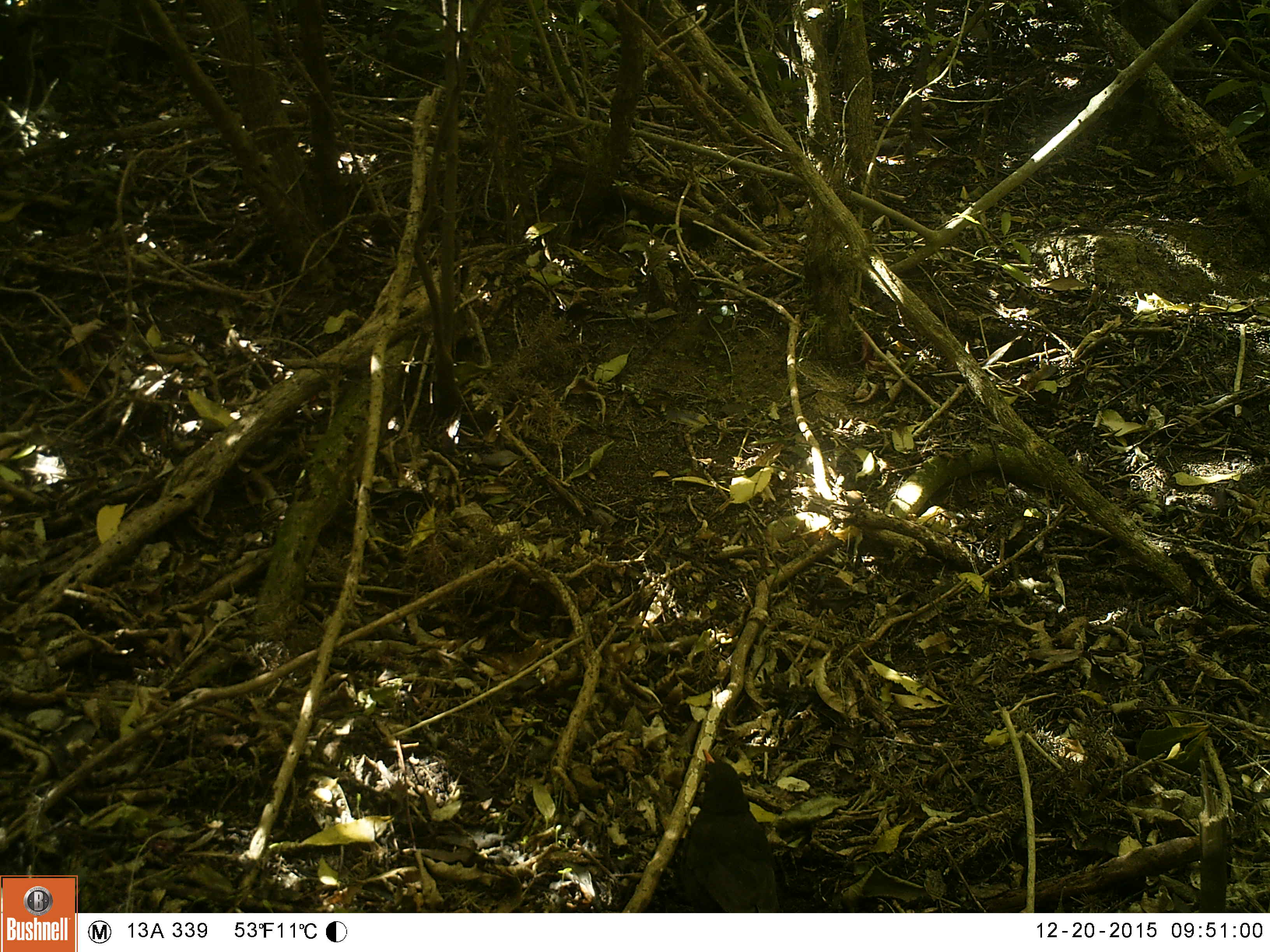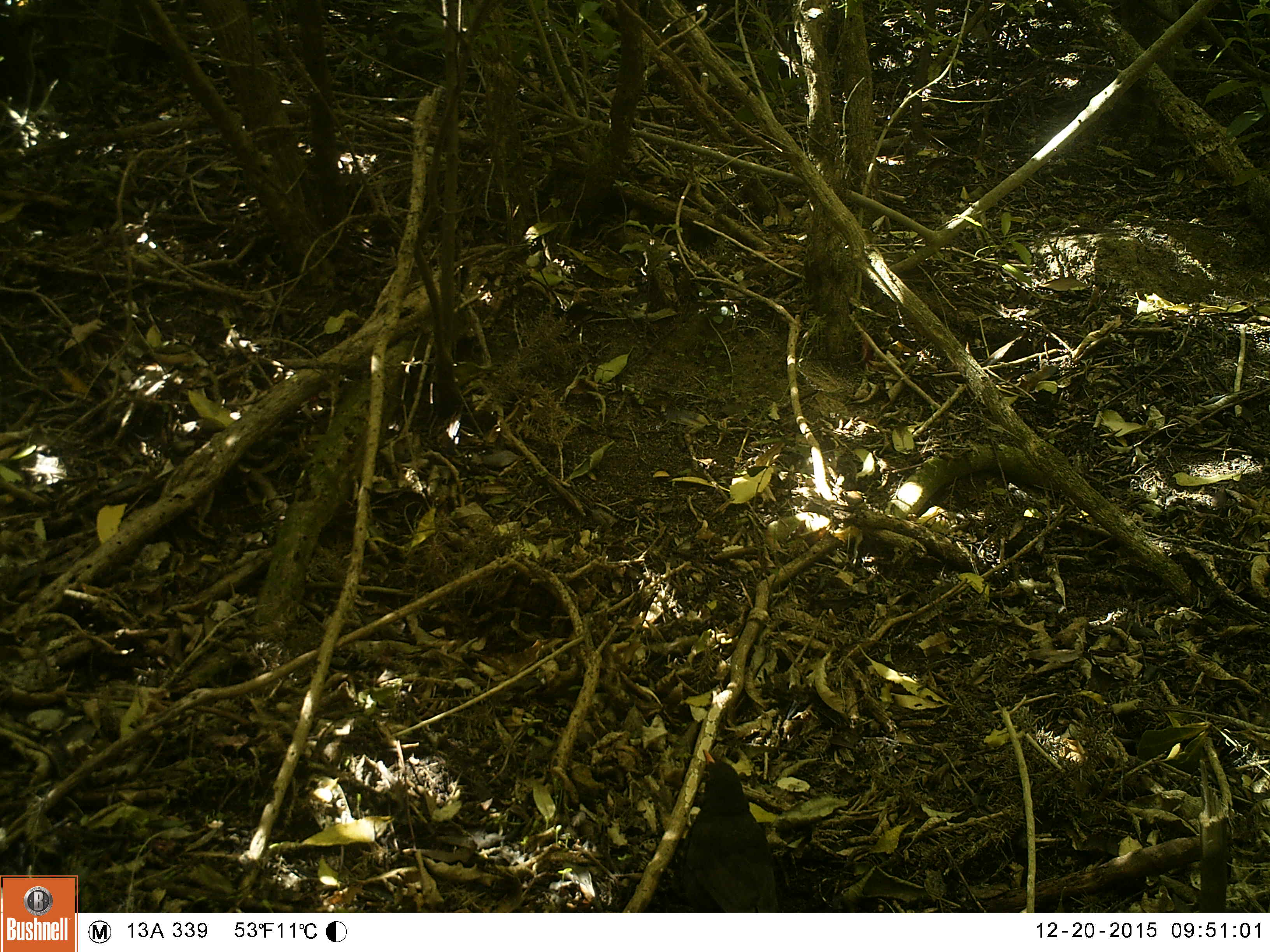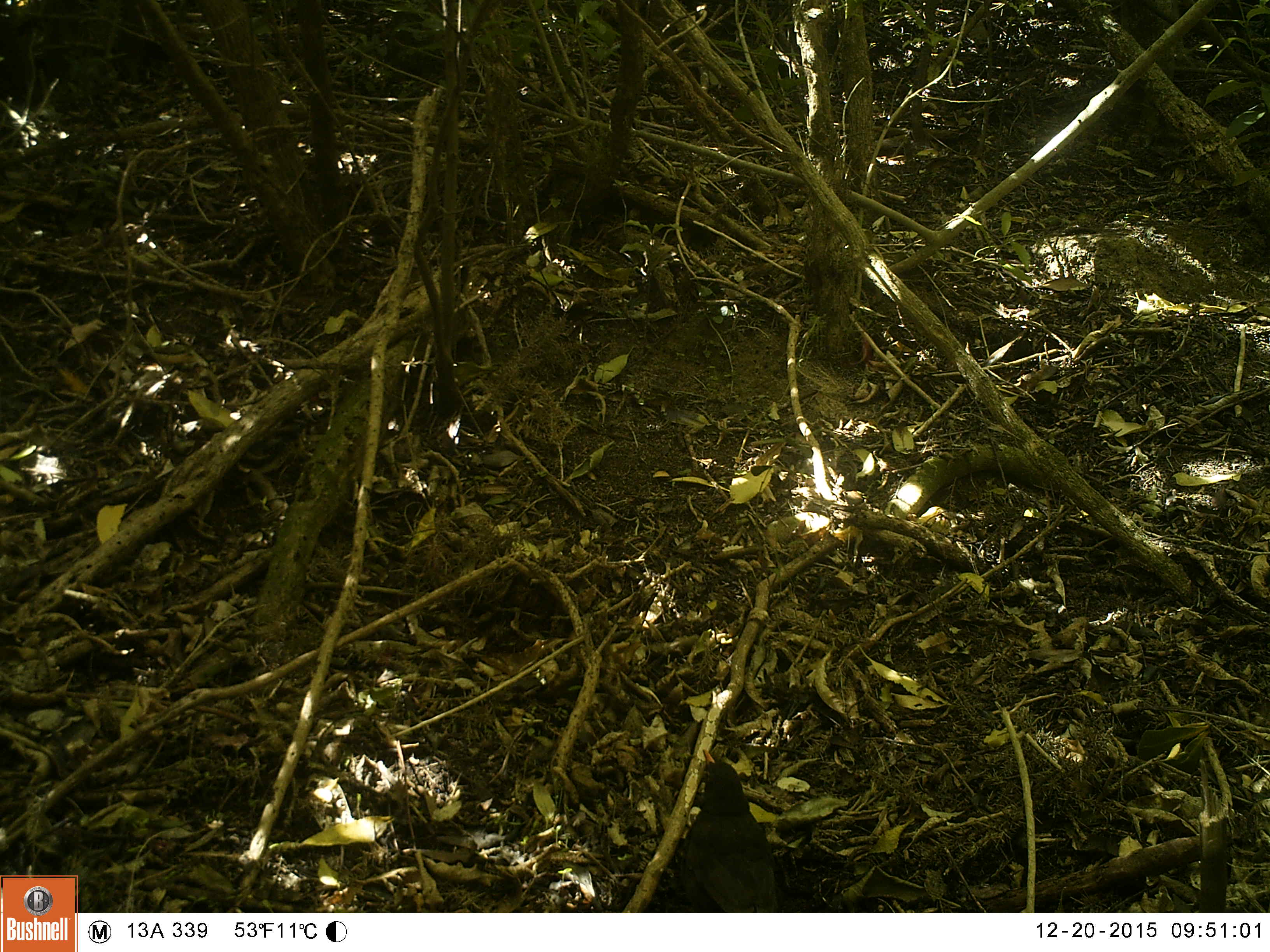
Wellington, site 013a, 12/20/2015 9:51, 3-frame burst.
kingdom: Animalia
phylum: Chordata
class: Aves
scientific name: Aves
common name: bird